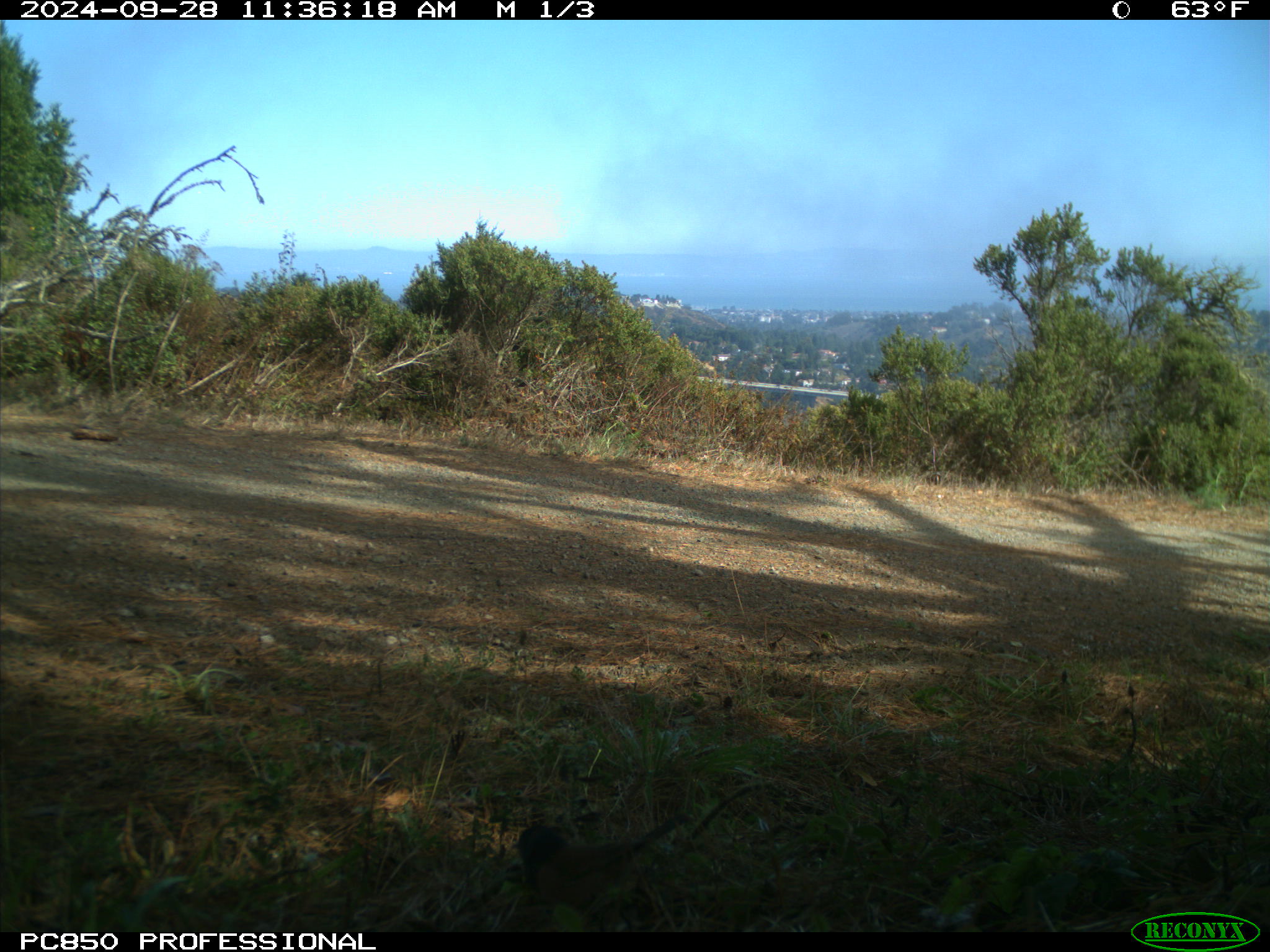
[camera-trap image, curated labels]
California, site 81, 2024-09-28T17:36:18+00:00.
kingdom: Animalia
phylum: Chordata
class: Aves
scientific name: Aves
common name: bird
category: unknown bird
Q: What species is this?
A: Unknown bird (bird) (Aves).